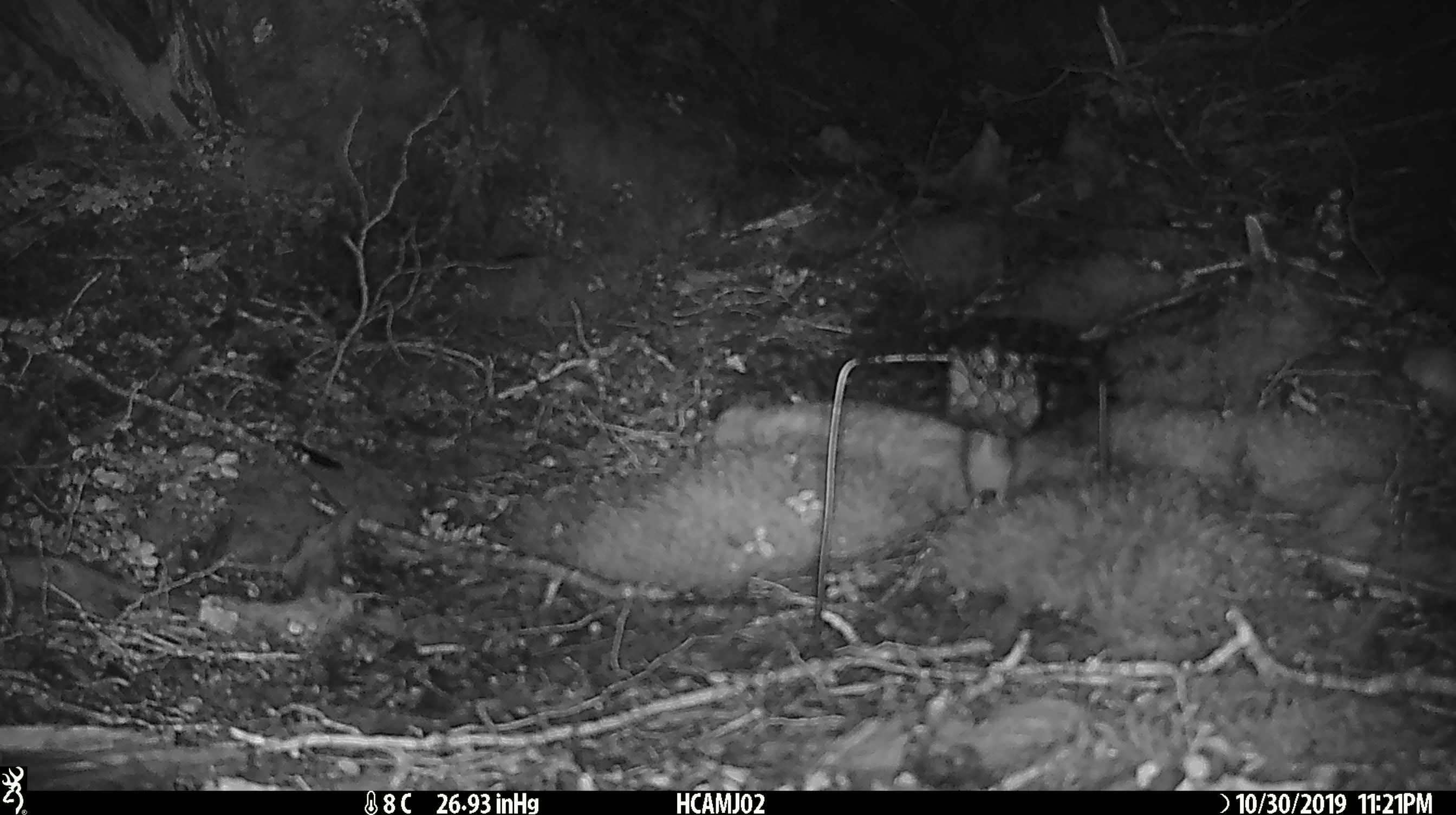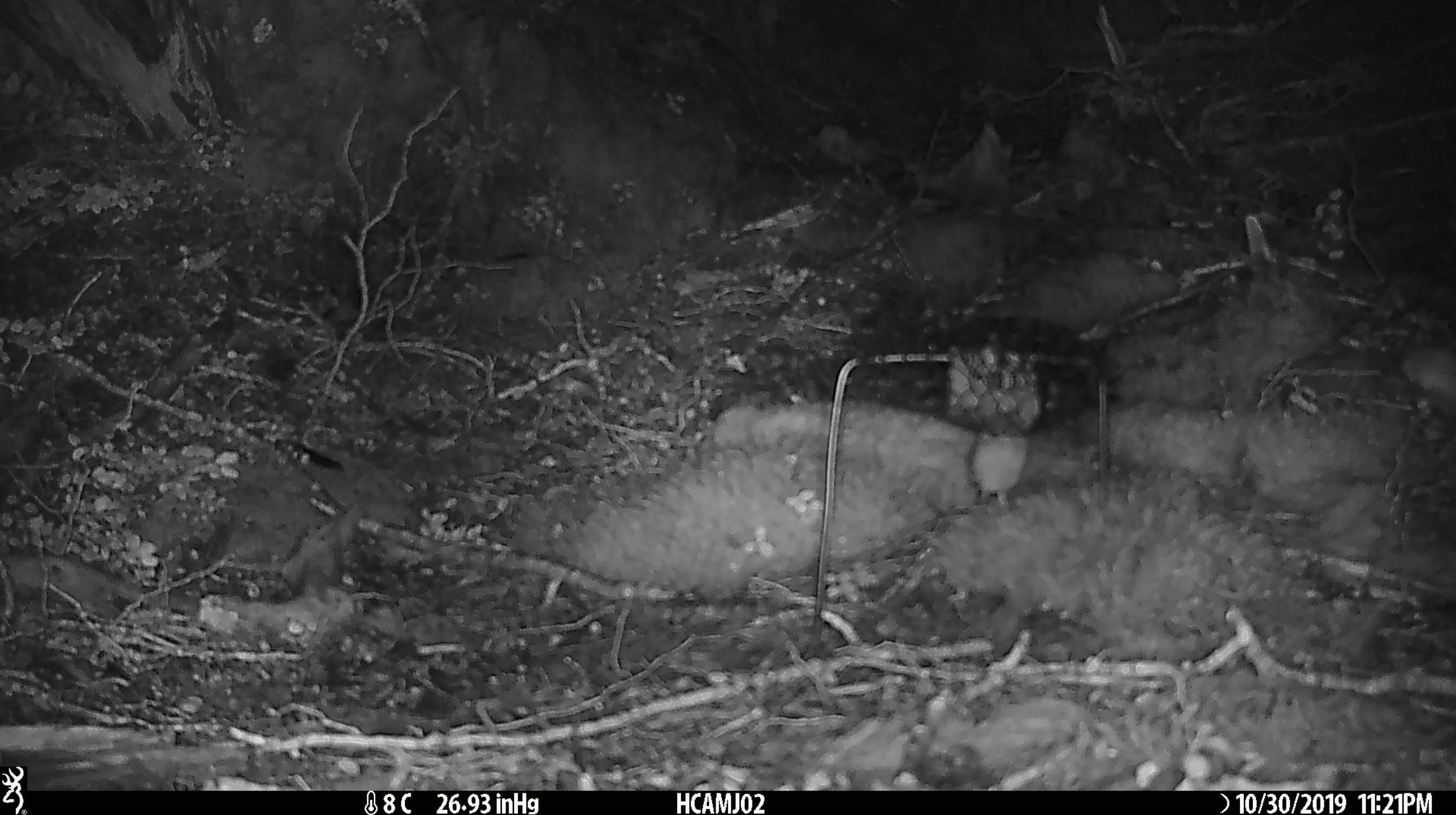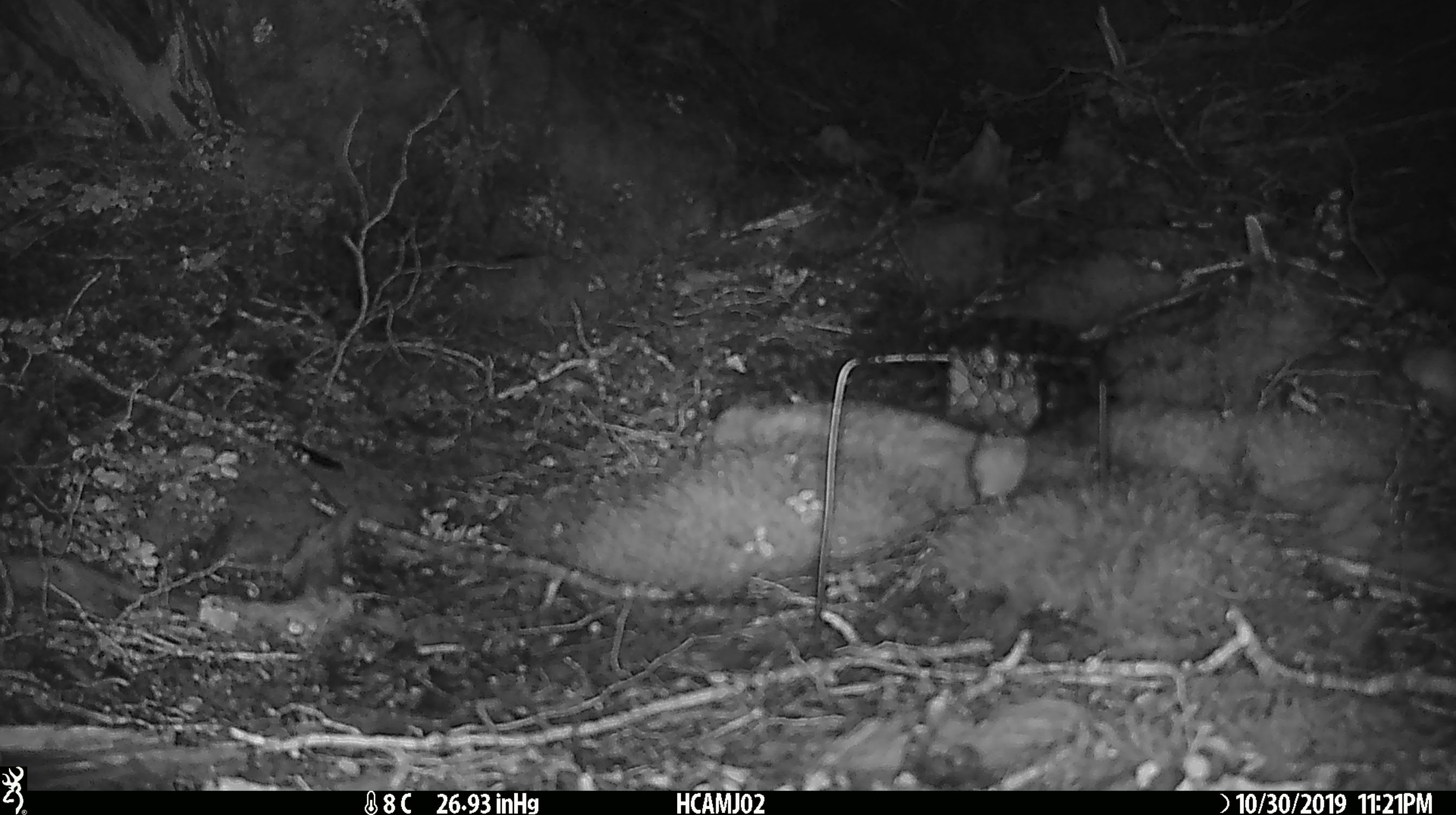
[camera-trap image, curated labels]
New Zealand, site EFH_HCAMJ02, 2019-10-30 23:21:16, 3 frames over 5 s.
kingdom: Animalia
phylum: Chordata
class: Mammalia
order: Rodentia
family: Muridae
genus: Mus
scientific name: Mus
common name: mouse